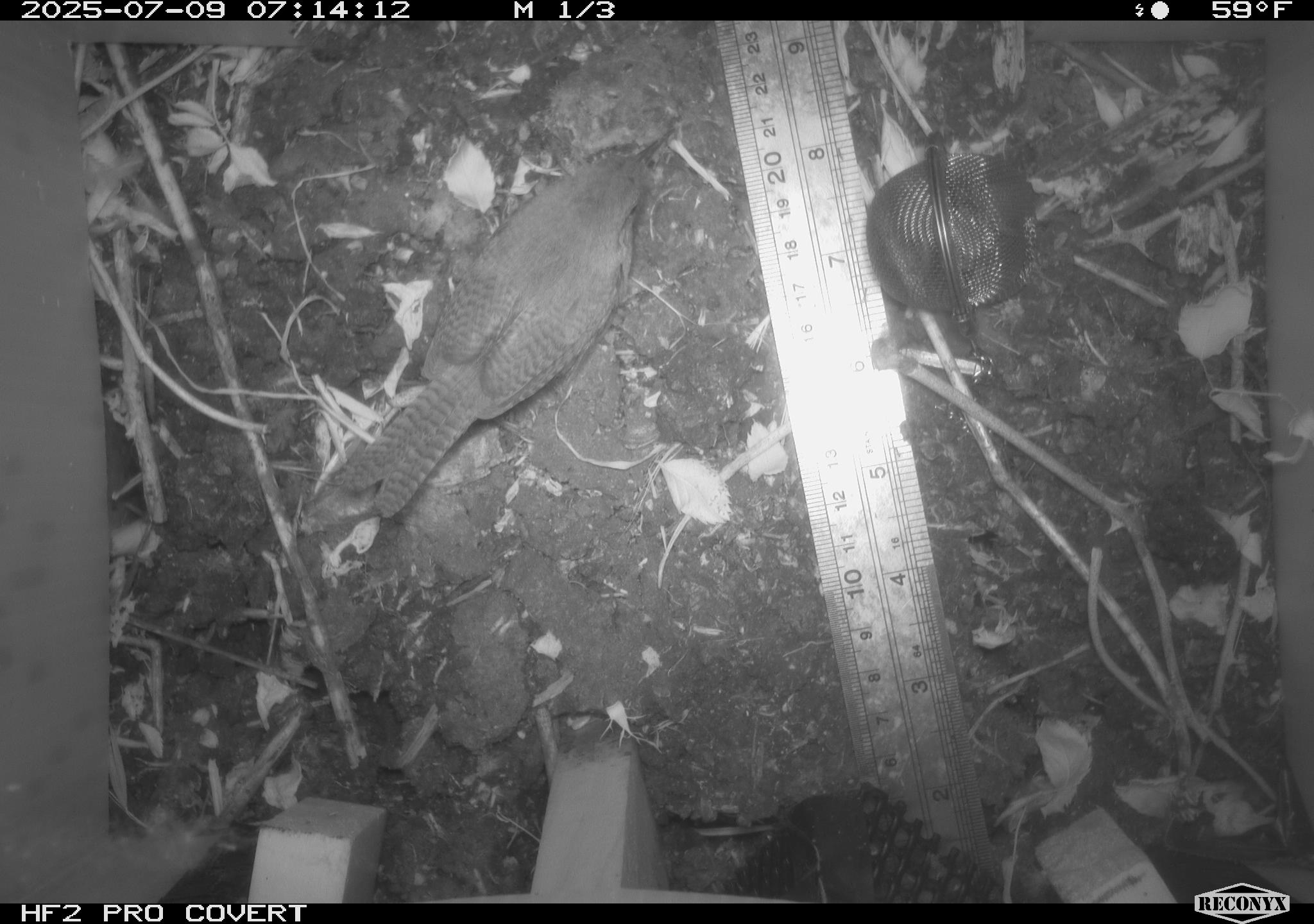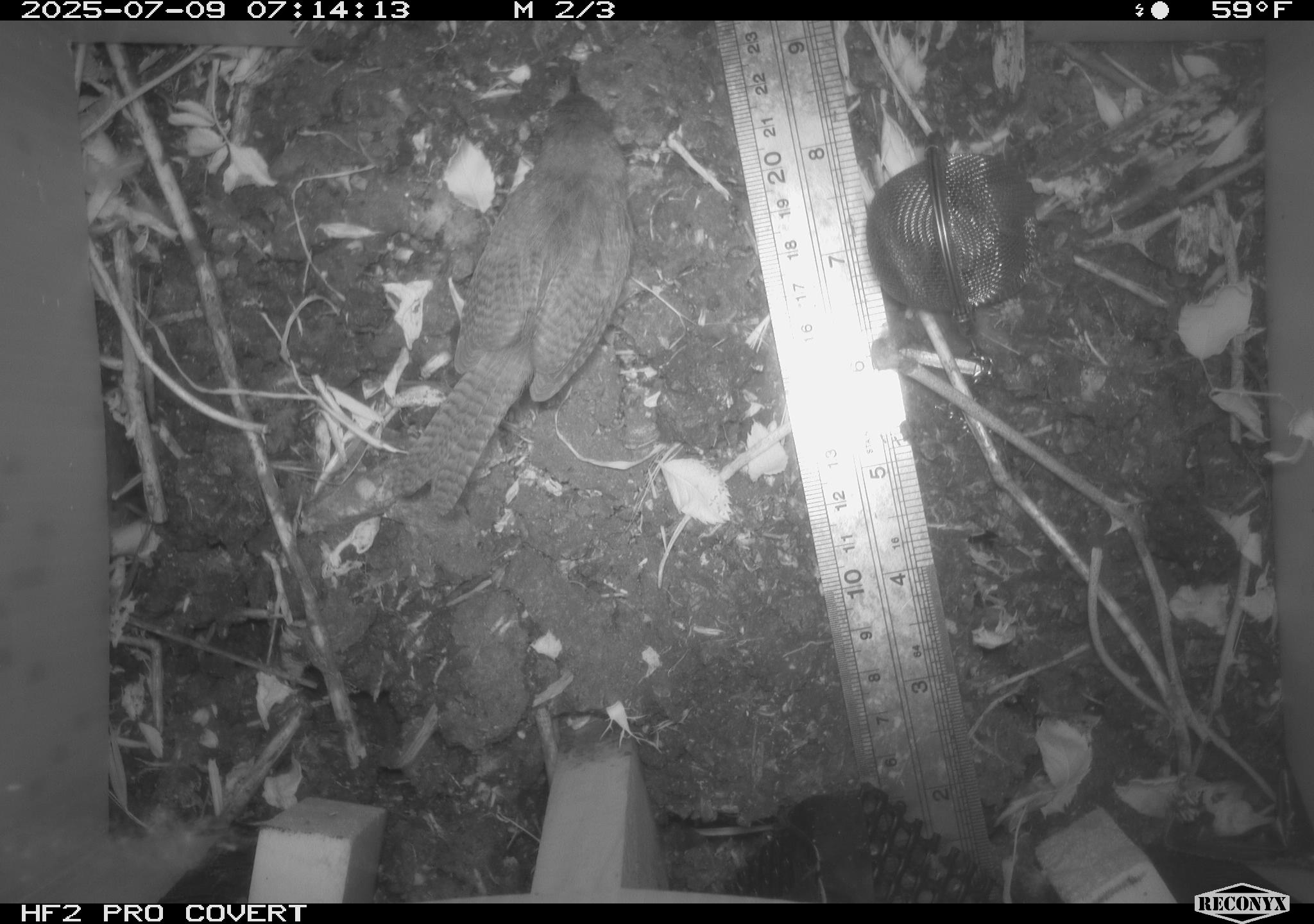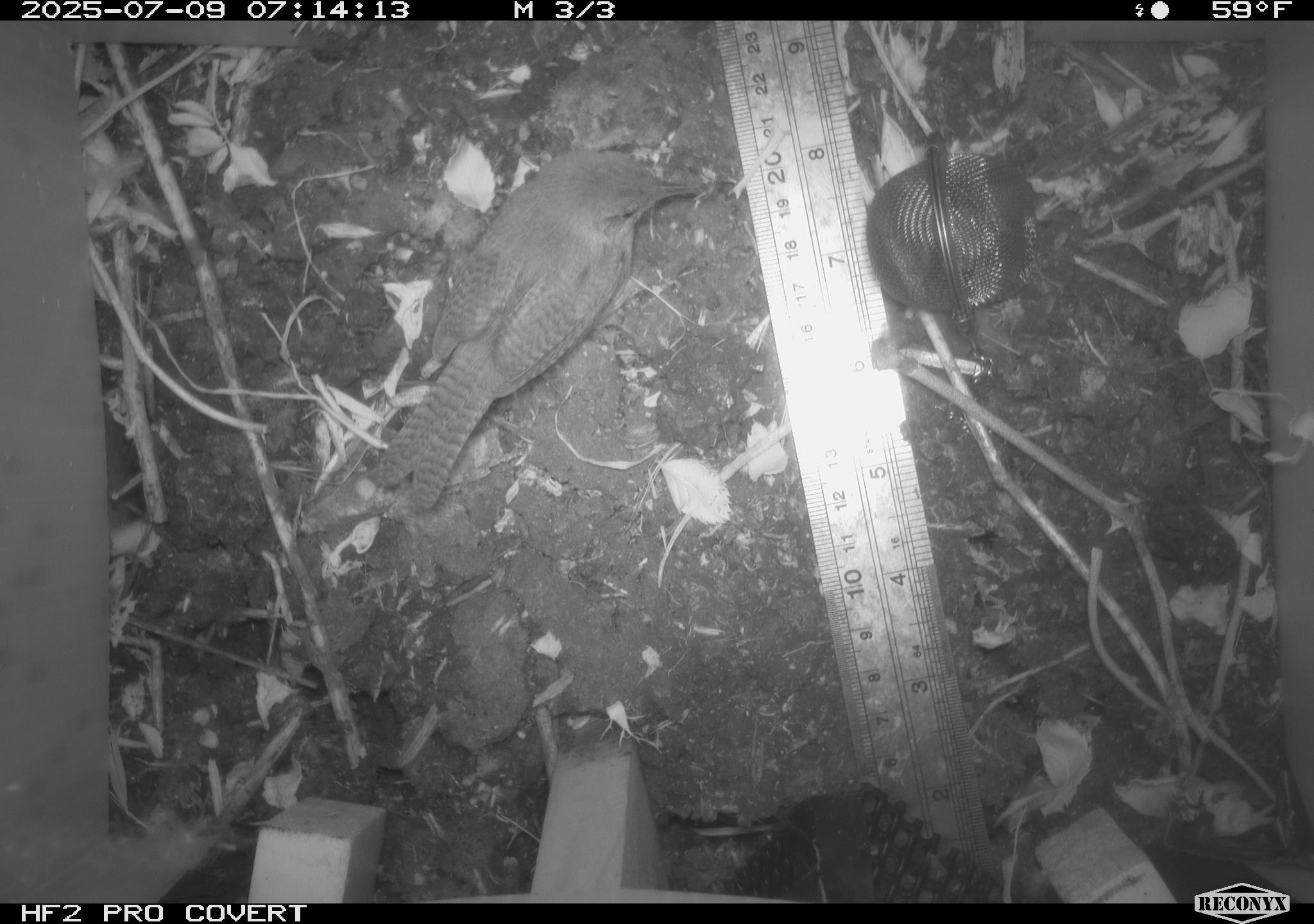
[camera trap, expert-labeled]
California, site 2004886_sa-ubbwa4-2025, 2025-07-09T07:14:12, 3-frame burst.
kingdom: Animalia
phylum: Chordata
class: Aves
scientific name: Aves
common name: bird